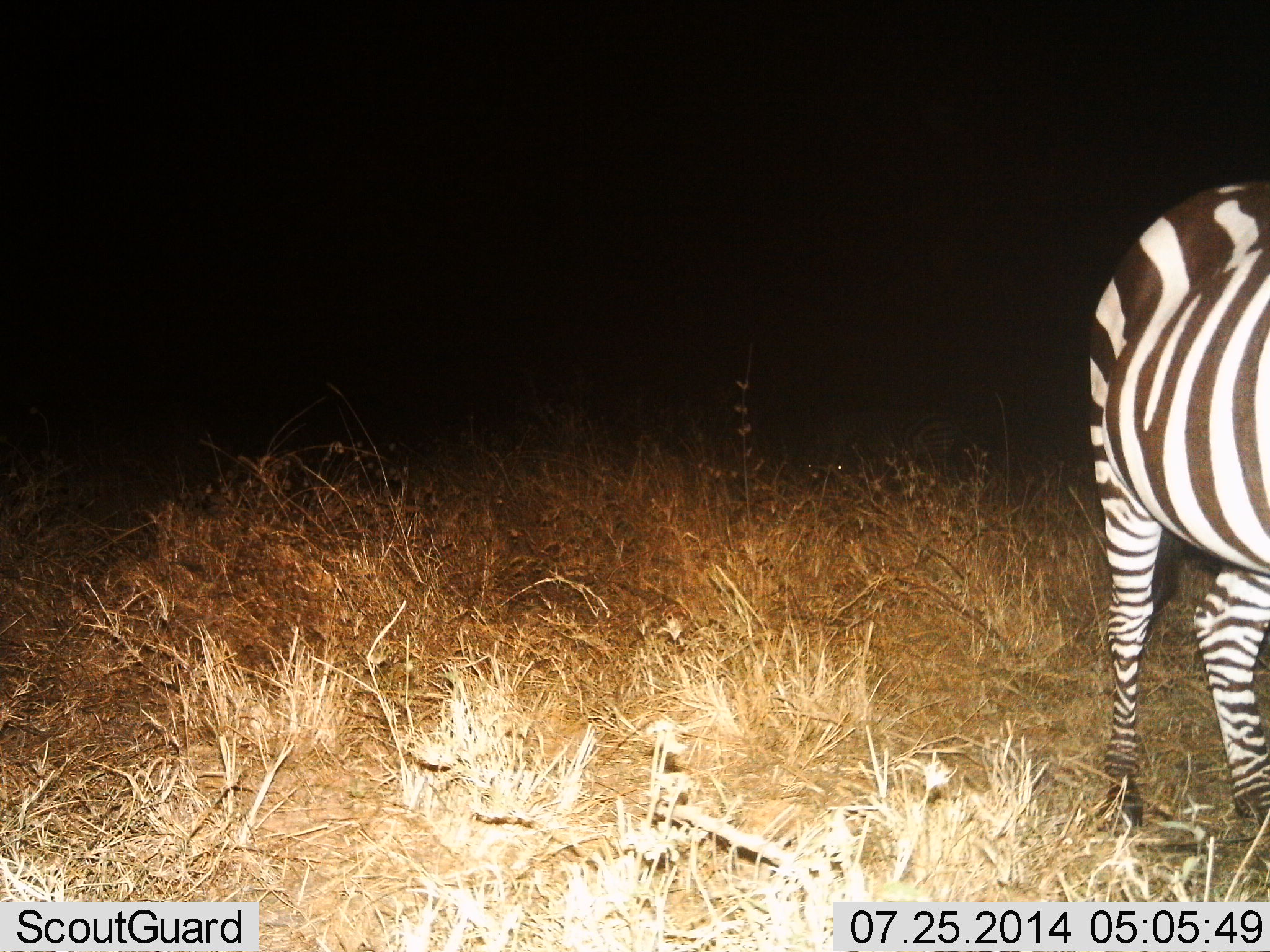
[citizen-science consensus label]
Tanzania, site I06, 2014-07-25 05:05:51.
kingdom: Animalia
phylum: Chordata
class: Mammalia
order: Perissodactyla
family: Equidae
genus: Equus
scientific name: Equus quagga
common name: plains zebra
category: zebra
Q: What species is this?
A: Zebra (plains zebra) (Equus quagga).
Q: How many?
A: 1.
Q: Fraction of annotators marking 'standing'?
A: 100%.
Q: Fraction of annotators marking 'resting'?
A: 0%.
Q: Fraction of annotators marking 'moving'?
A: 0%.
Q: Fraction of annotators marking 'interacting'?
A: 0%.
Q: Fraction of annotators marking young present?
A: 0%.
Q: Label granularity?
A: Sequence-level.